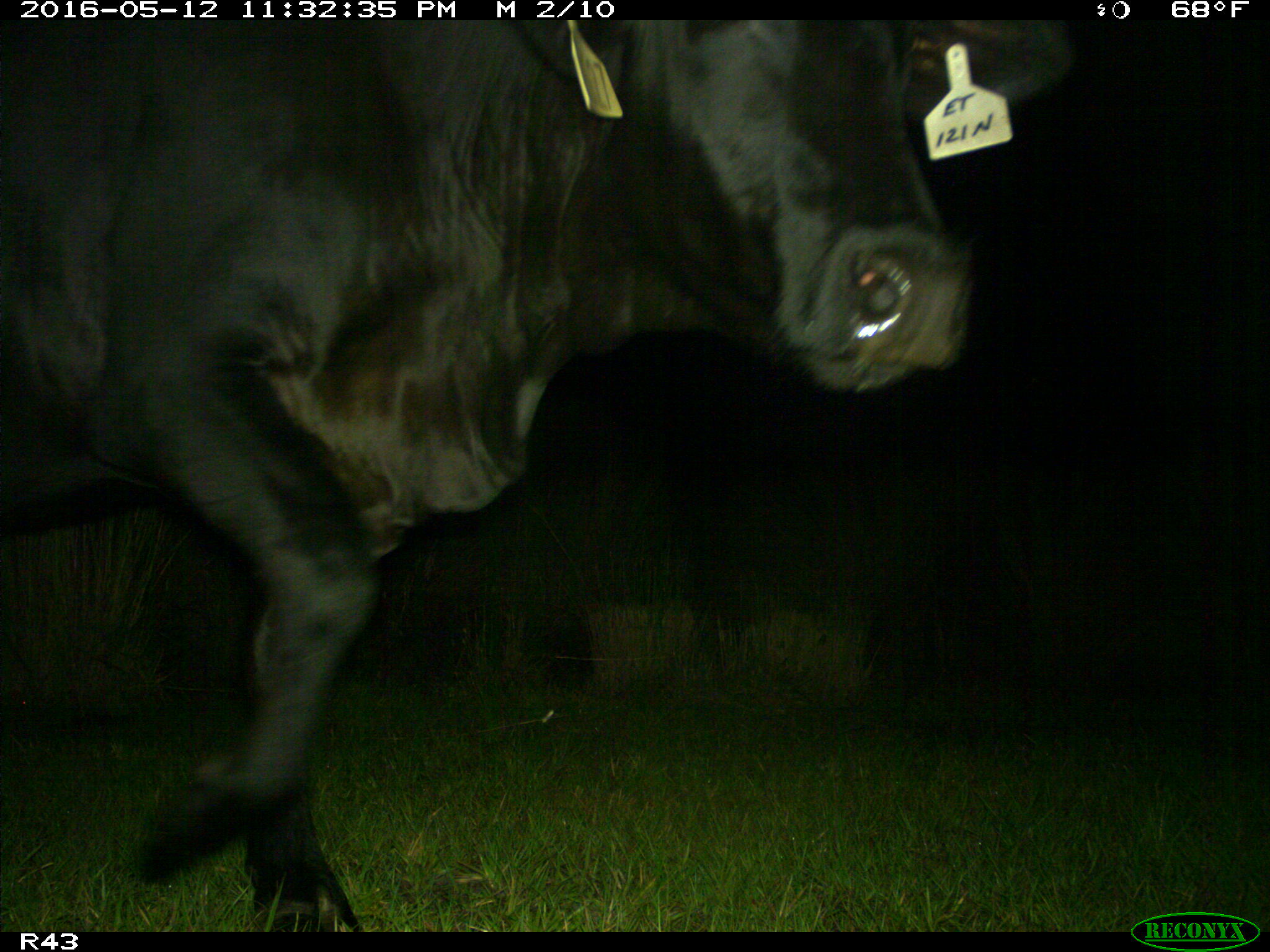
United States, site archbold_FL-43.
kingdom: Animalia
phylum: Chordata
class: Mammalia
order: Artiodactyla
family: Bovidae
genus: Bos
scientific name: Bos taurus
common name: domestic cow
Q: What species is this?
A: Bos taurus (domestic cow).